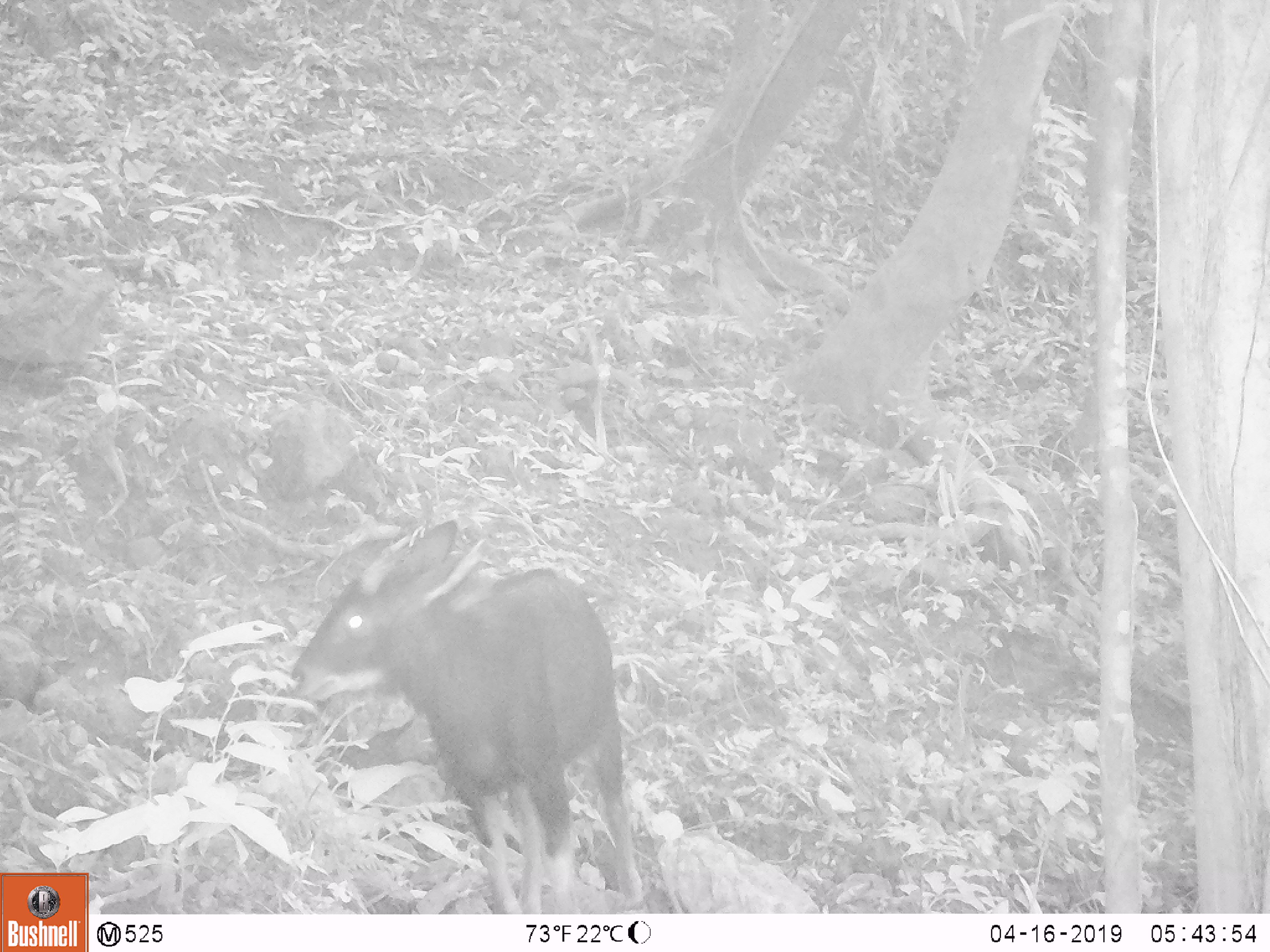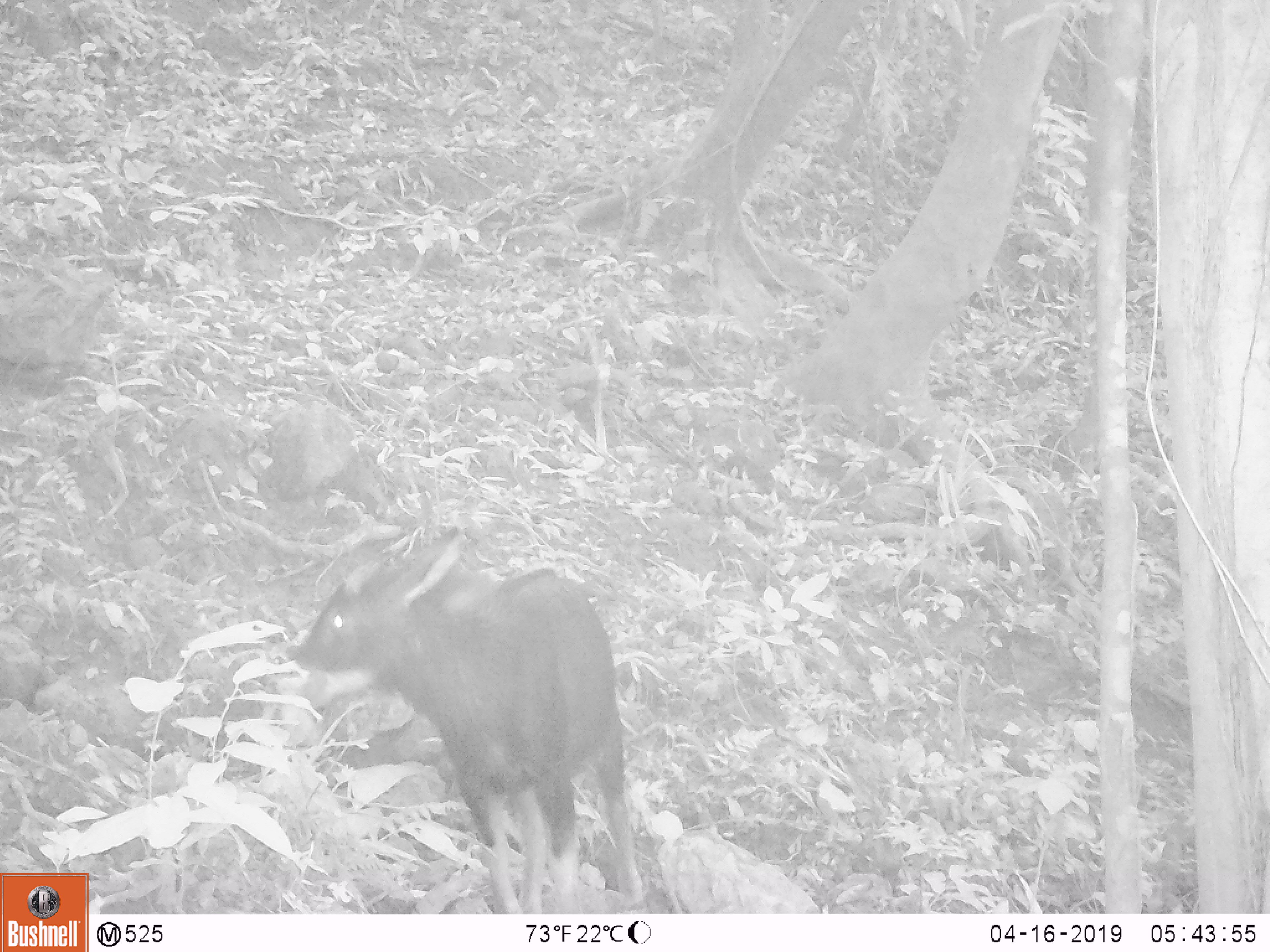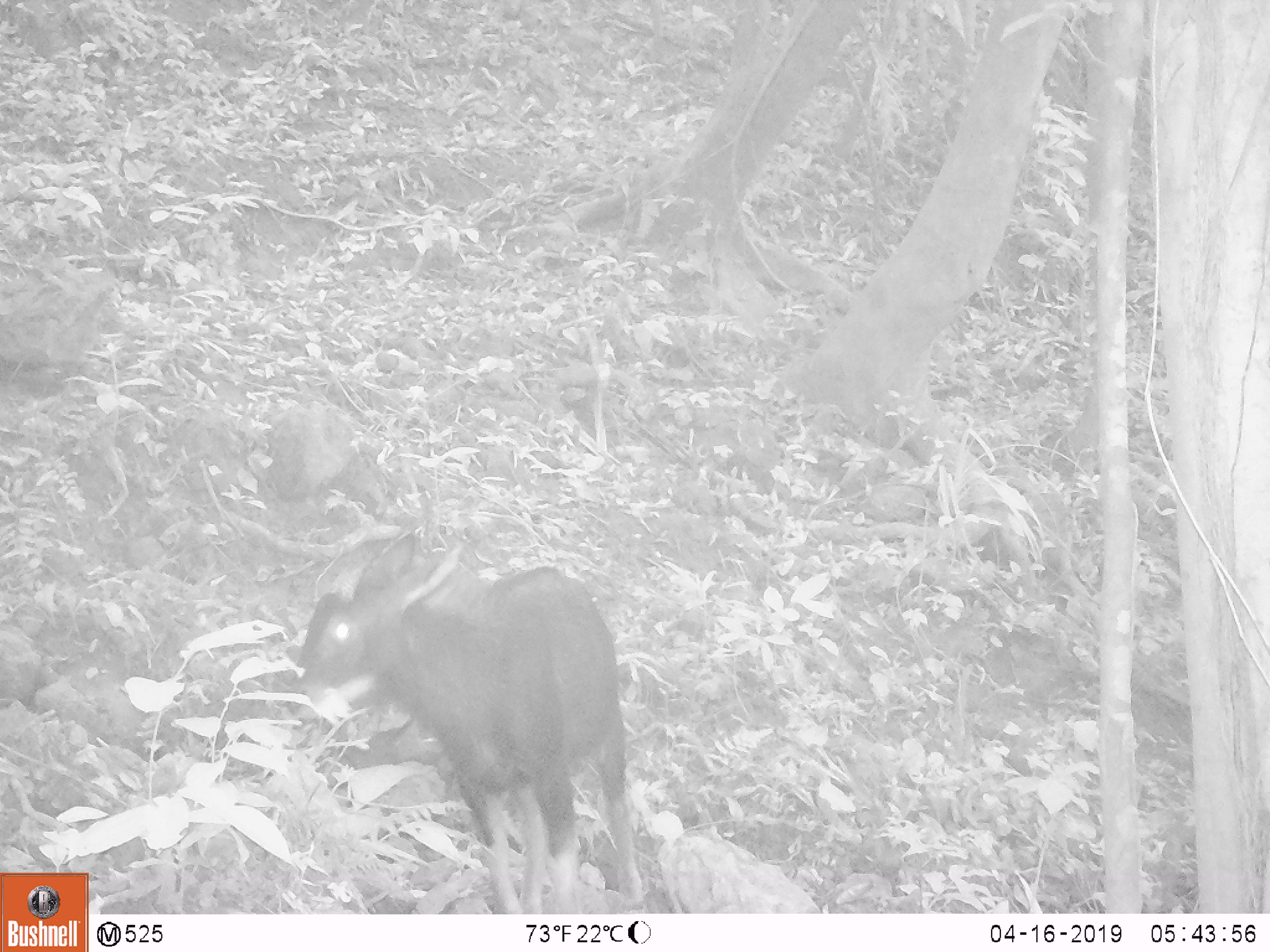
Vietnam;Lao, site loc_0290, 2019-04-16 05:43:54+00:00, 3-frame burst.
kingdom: Animalia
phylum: Chordata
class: Mammalia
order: Artiodactyla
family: Bovidae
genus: Capricornis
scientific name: Capricornis sumatraensis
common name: chinese serow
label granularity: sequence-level